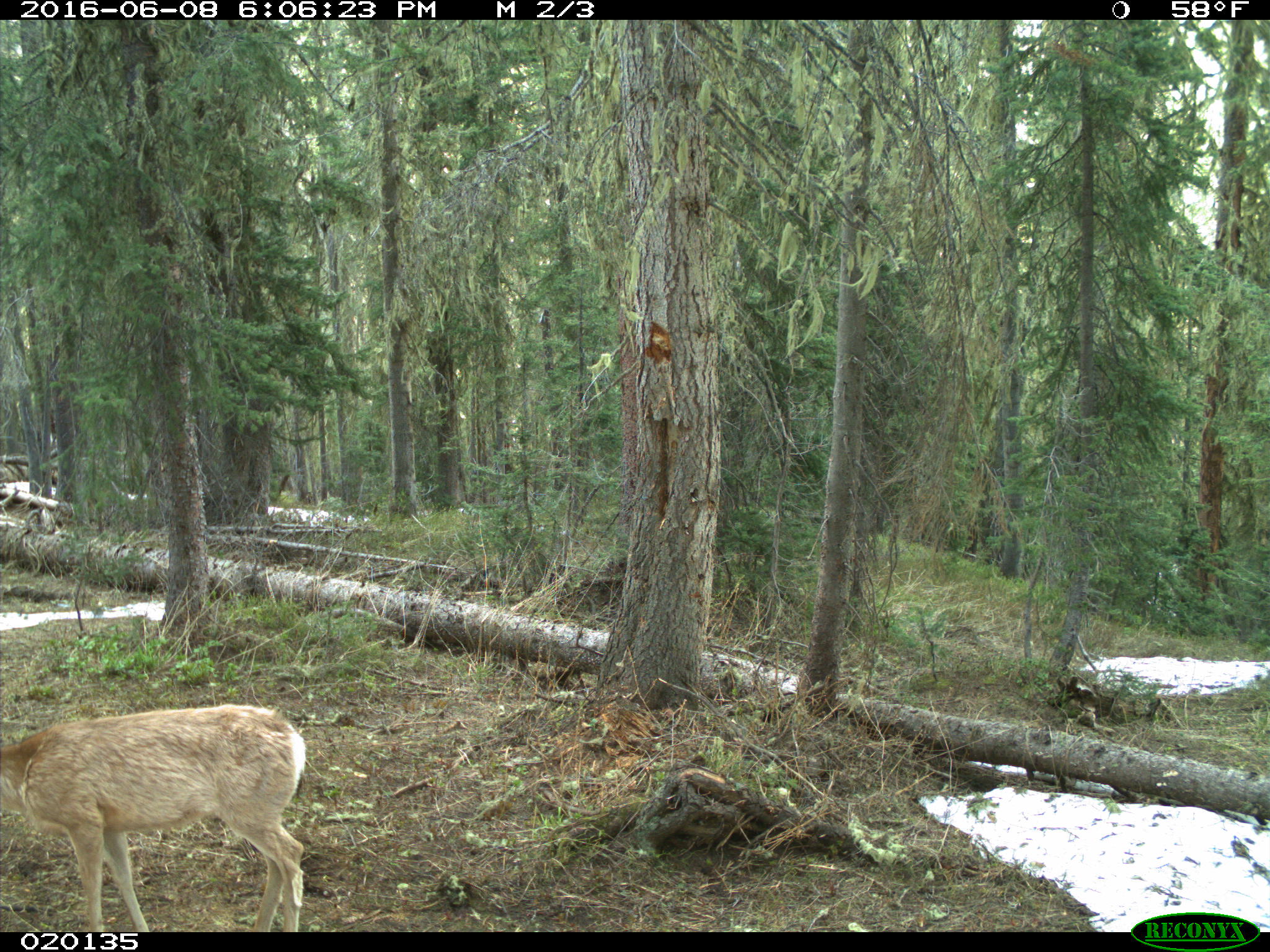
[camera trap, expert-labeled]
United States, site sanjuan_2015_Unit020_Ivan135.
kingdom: Animalia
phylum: Chordata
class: Mammalia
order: Artiodactyla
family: Cervidae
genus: Odocoileus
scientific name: Odocoileus hemionus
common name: mule deer